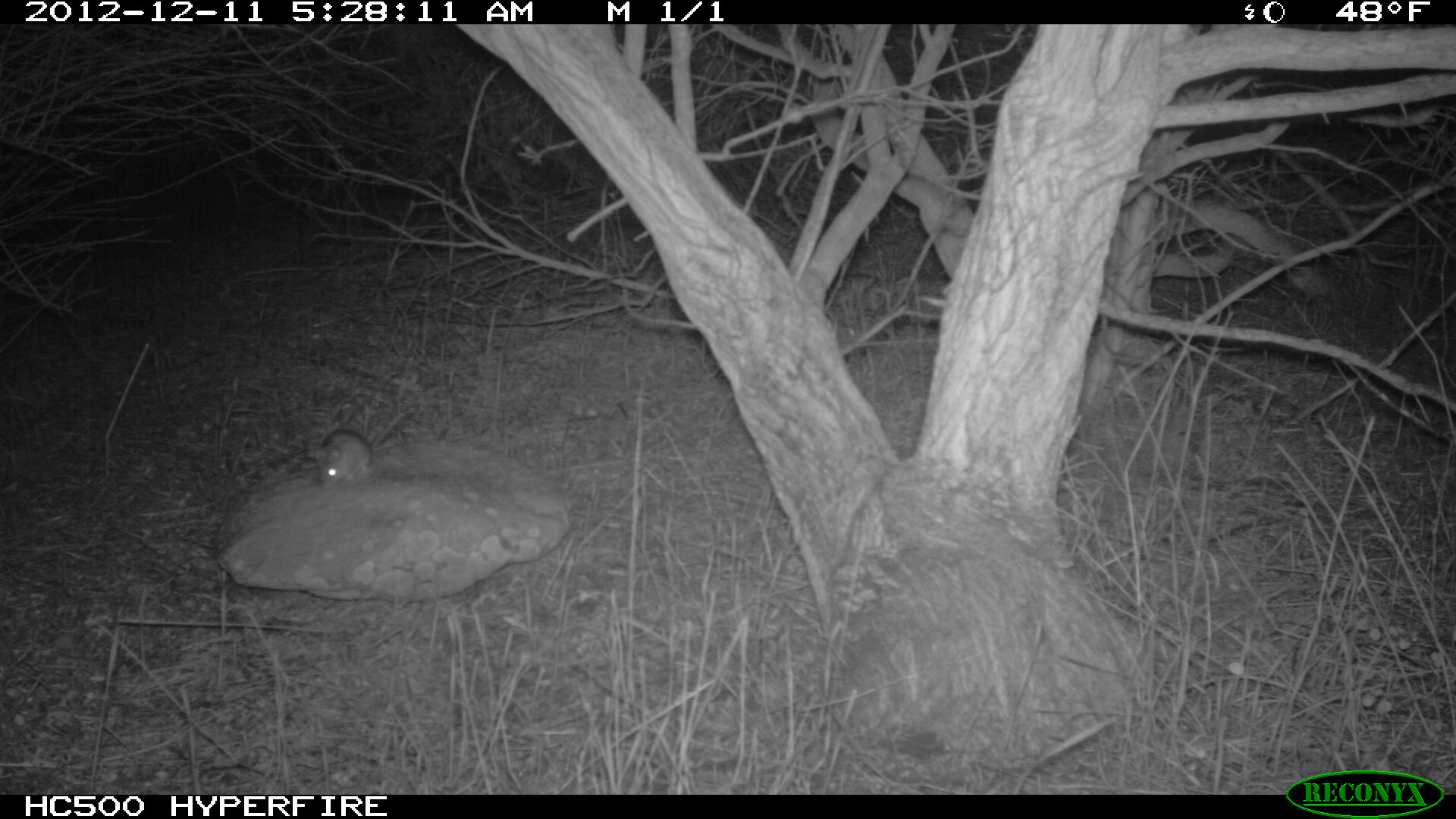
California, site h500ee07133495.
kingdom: Animalia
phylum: Chordata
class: Mammalia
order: Rodentia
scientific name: Rodentia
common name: rodent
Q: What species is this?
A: Rodent (Rodentia).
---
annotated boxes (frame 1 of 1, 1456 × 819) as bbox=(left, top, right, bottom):
rodent: bbox=(315, 428, 372, 489)